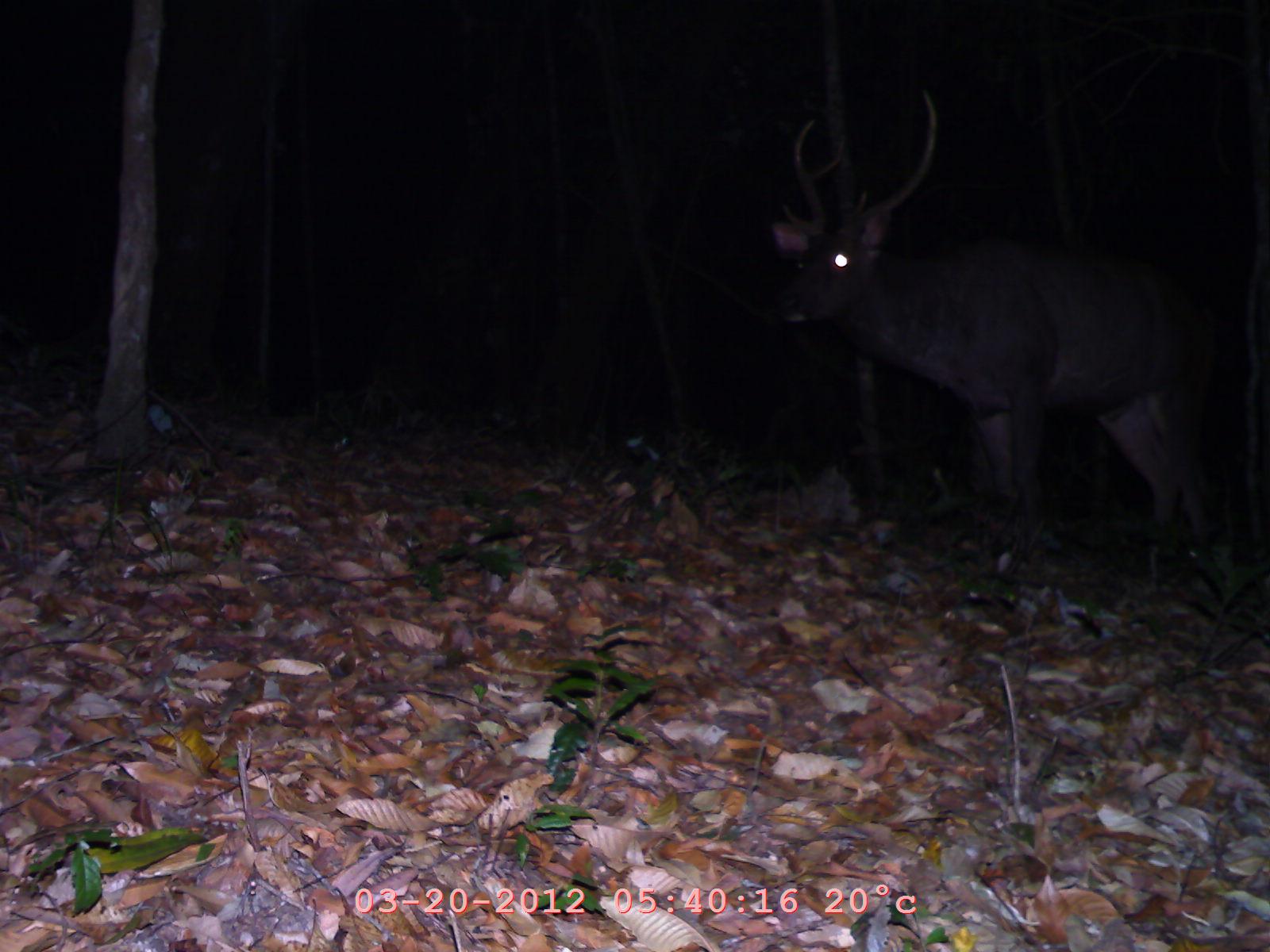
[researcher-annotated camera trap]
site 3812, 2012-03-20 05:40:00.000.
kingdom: Animalia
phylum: Chordata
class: Mammalia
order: Artiodactyla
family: Cervidae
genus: Rusa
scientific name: Rusa unicolor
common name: sambar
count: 1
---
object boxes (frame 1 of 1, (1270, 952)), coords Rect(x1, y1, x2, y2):
rusa unicolor: Rect(770, 80, 1233, 541)